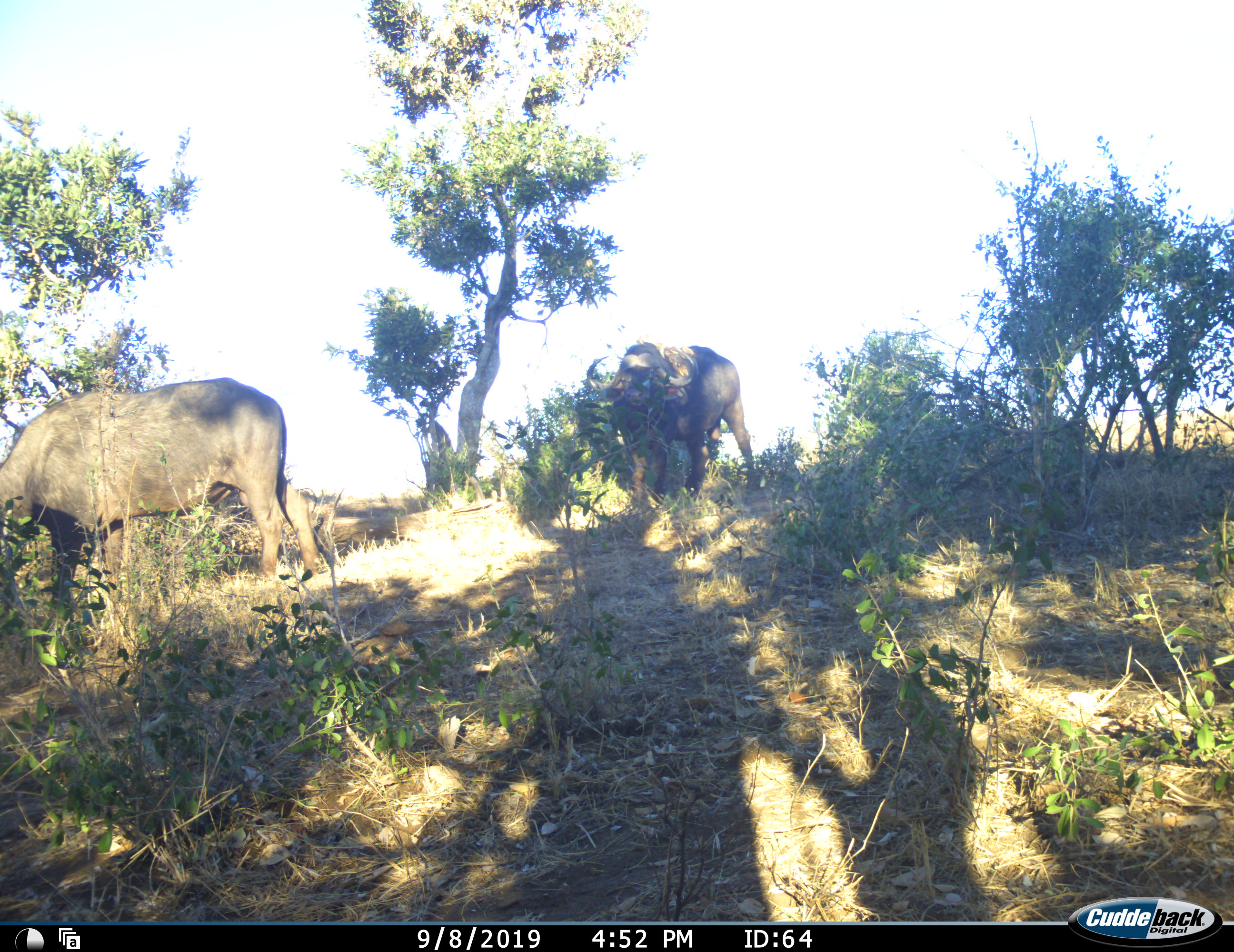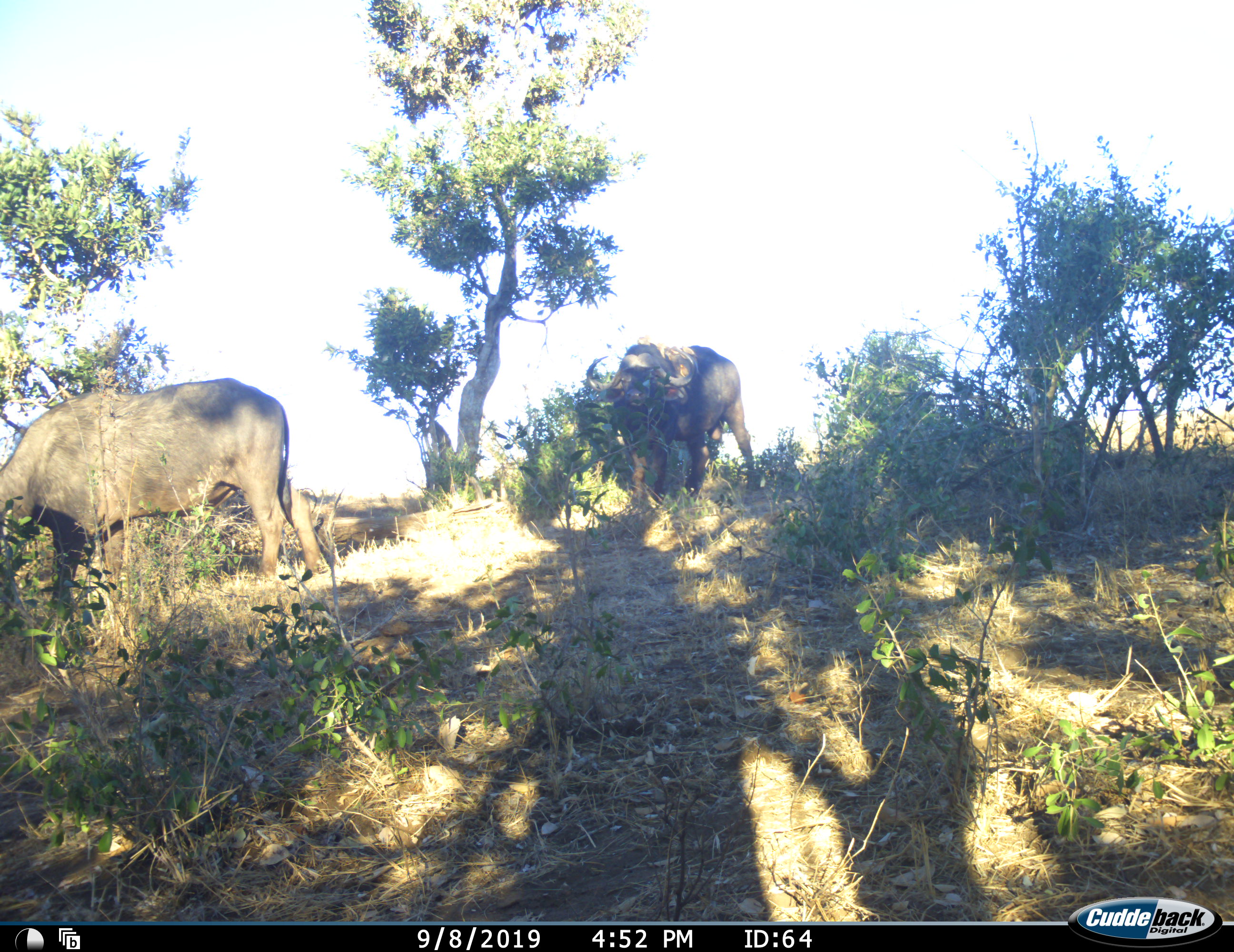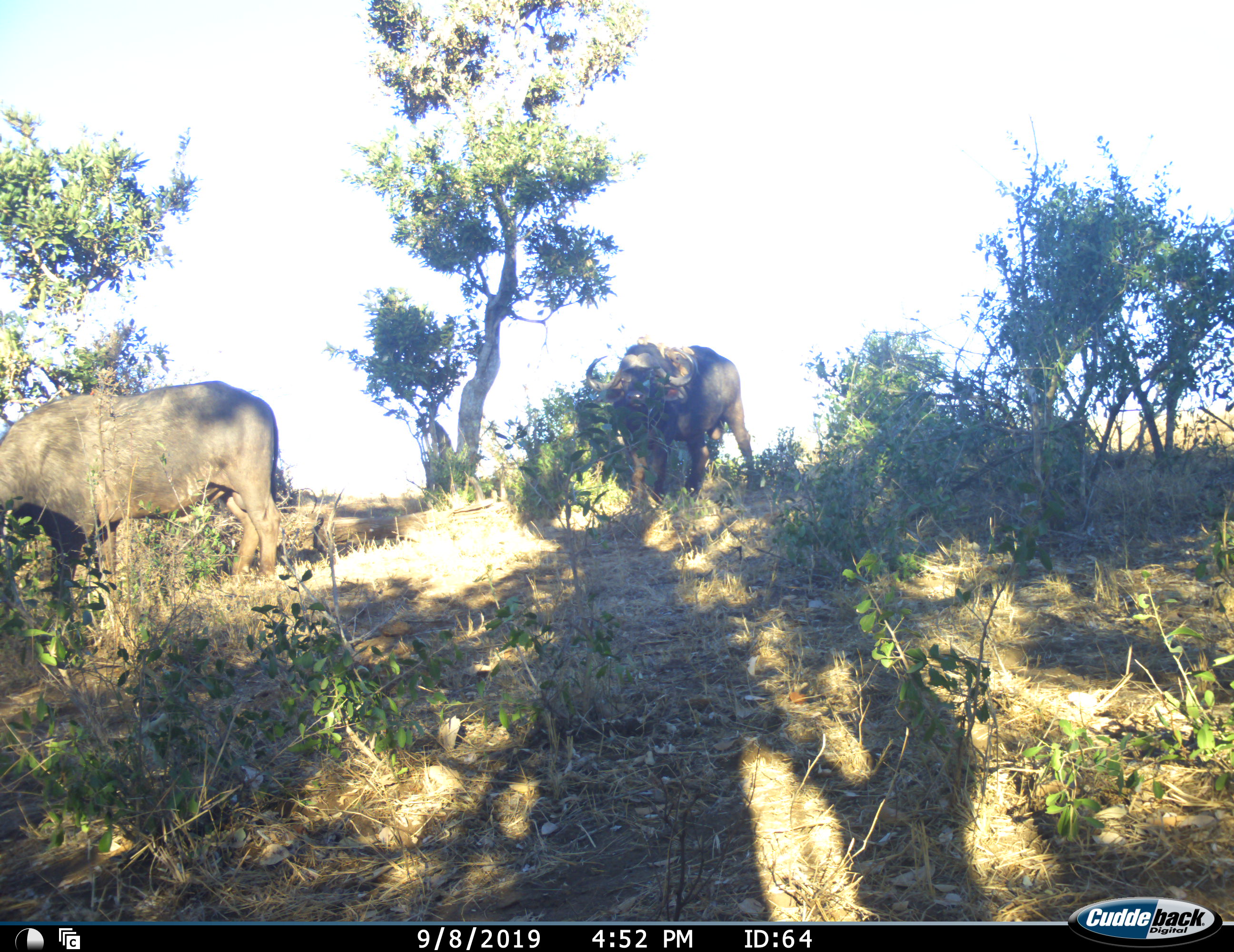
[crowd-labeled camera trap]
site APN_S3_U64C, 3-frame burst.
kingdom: Animalia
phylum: Chordata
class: Mammalia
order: Artiodactyla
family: Bovidae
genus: Syncerus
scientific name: Syncerus caffer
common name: african buffalo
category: buffalo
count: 2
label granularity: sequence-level